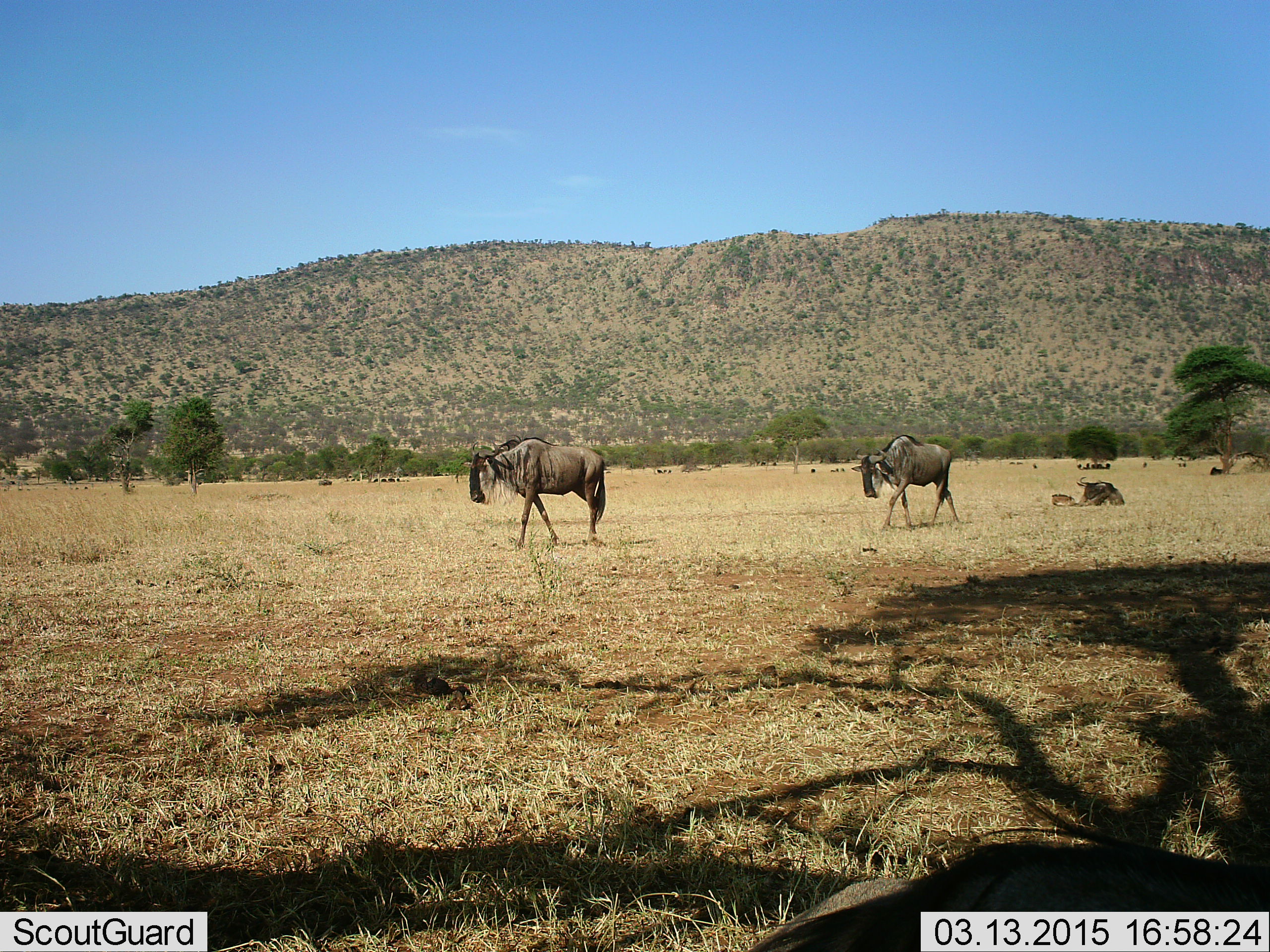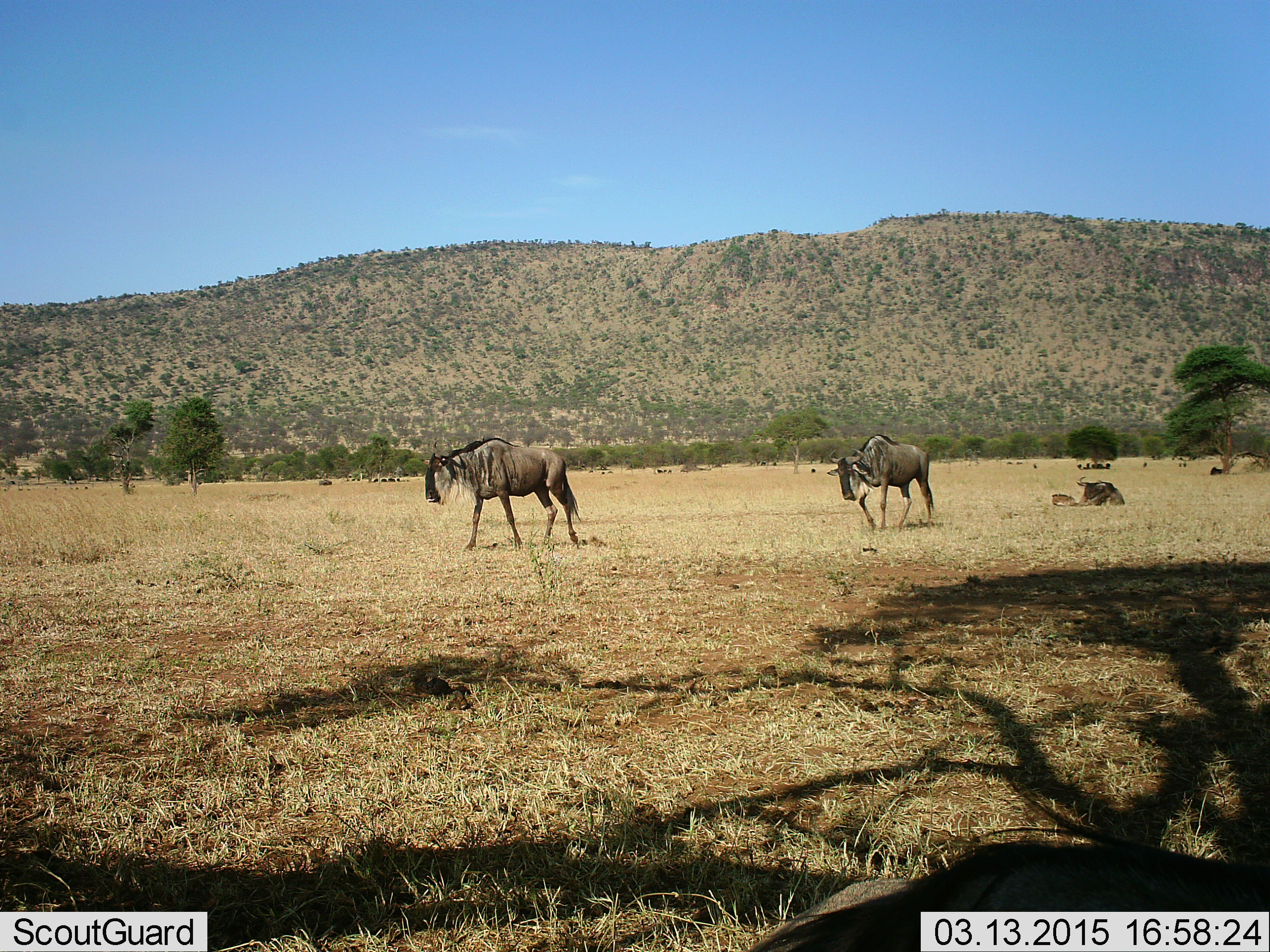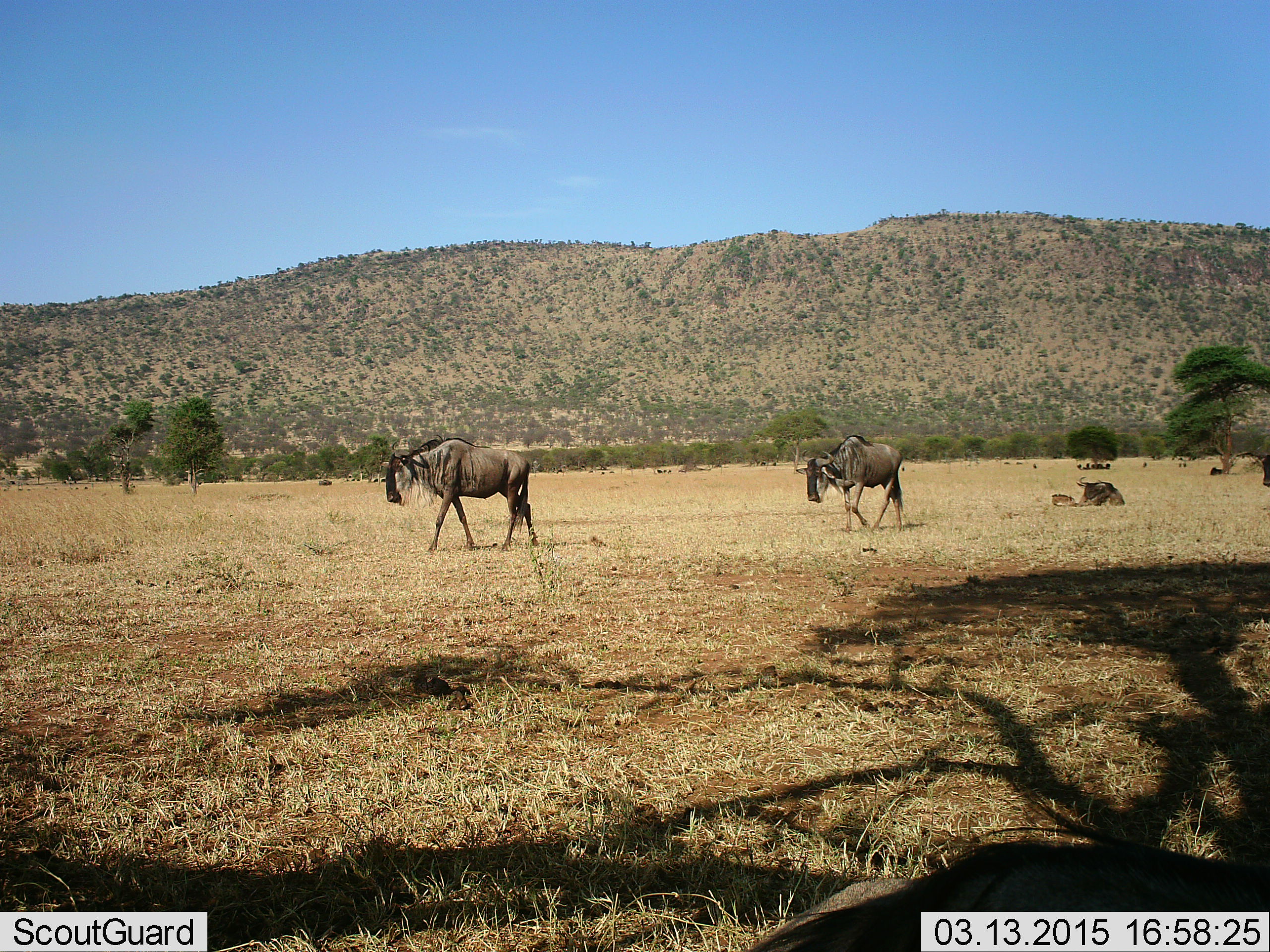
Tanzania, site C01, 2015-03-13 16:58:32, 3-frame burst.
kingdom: Animalia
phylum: Chordata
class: Mammalia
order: Artiodactyla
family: Bovidae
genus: Connochaetes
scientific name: Connochaetes taurinus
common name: blue wildebeest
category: wildebeest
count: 3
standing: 10%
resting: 40%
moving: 100%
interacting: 0%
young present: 10%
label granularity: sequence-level